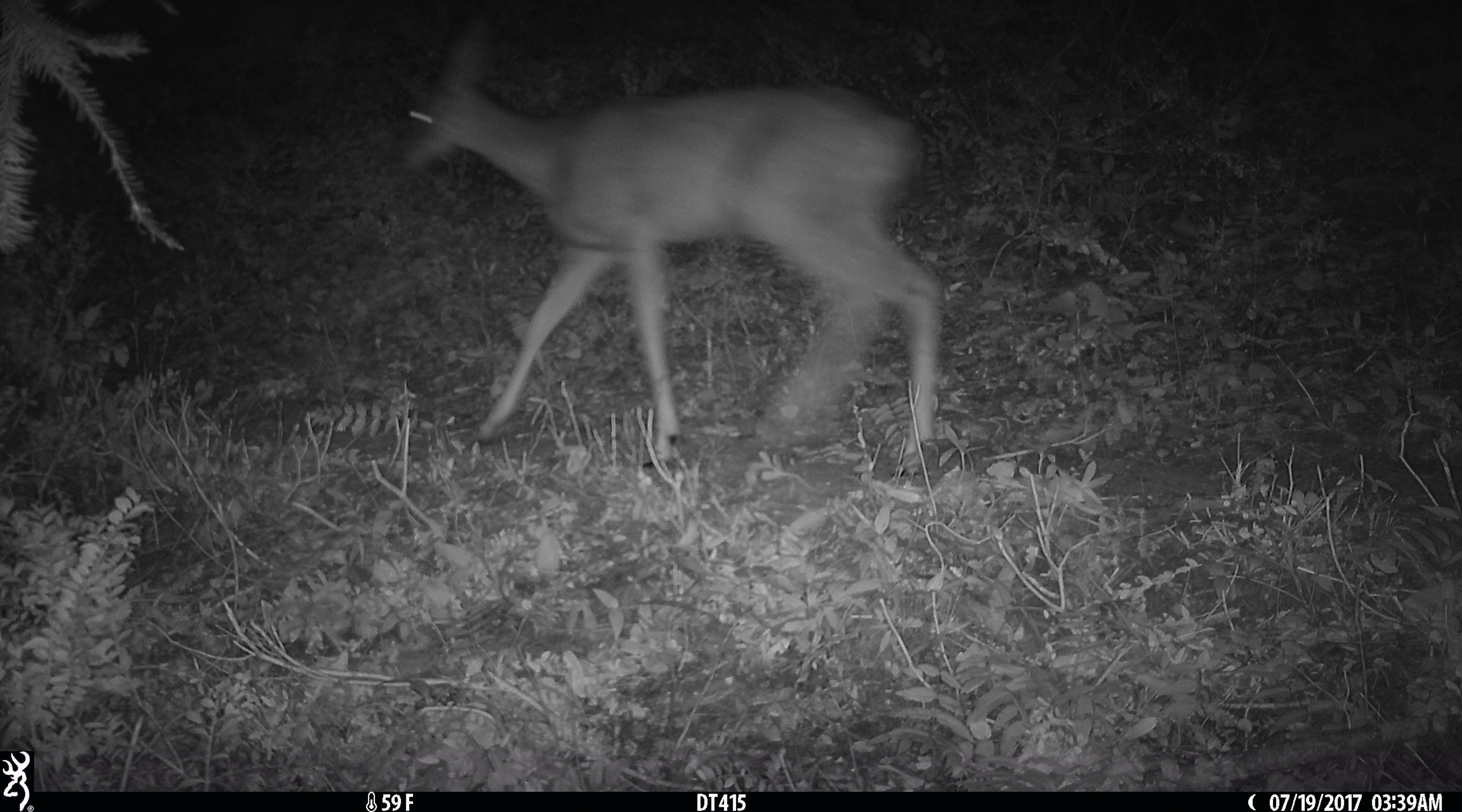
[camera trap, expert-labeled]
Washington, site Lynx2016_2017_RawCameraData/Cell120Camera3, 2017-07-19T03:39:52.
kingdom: Animalia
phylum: Chordata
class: Mammalia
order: Artiodactyla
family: Cervidae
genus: Odocoileus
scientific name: Odocoileus hemionus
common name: mule deer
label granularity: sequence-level